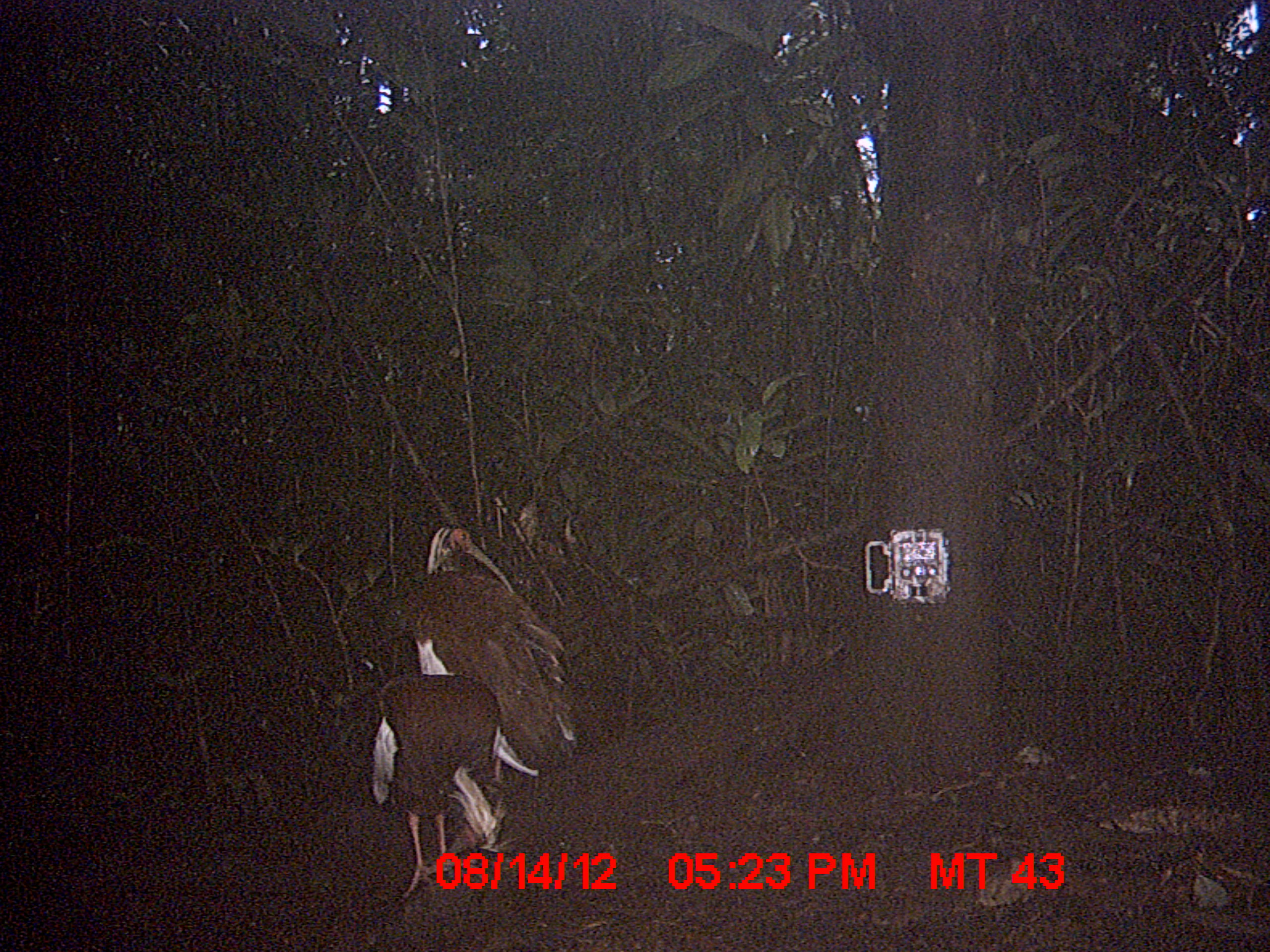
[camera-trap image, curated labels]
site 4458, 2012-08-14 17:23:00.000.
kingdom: Animalia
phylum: Chordata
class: Aves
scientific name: Aves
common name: bird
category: unknown bird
Unknown bird (bird) (Aves), count 2.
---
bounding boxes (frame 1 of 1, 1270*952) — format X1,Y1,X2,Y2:
unknown bird: 394,524,577,767; 368,658,514,904